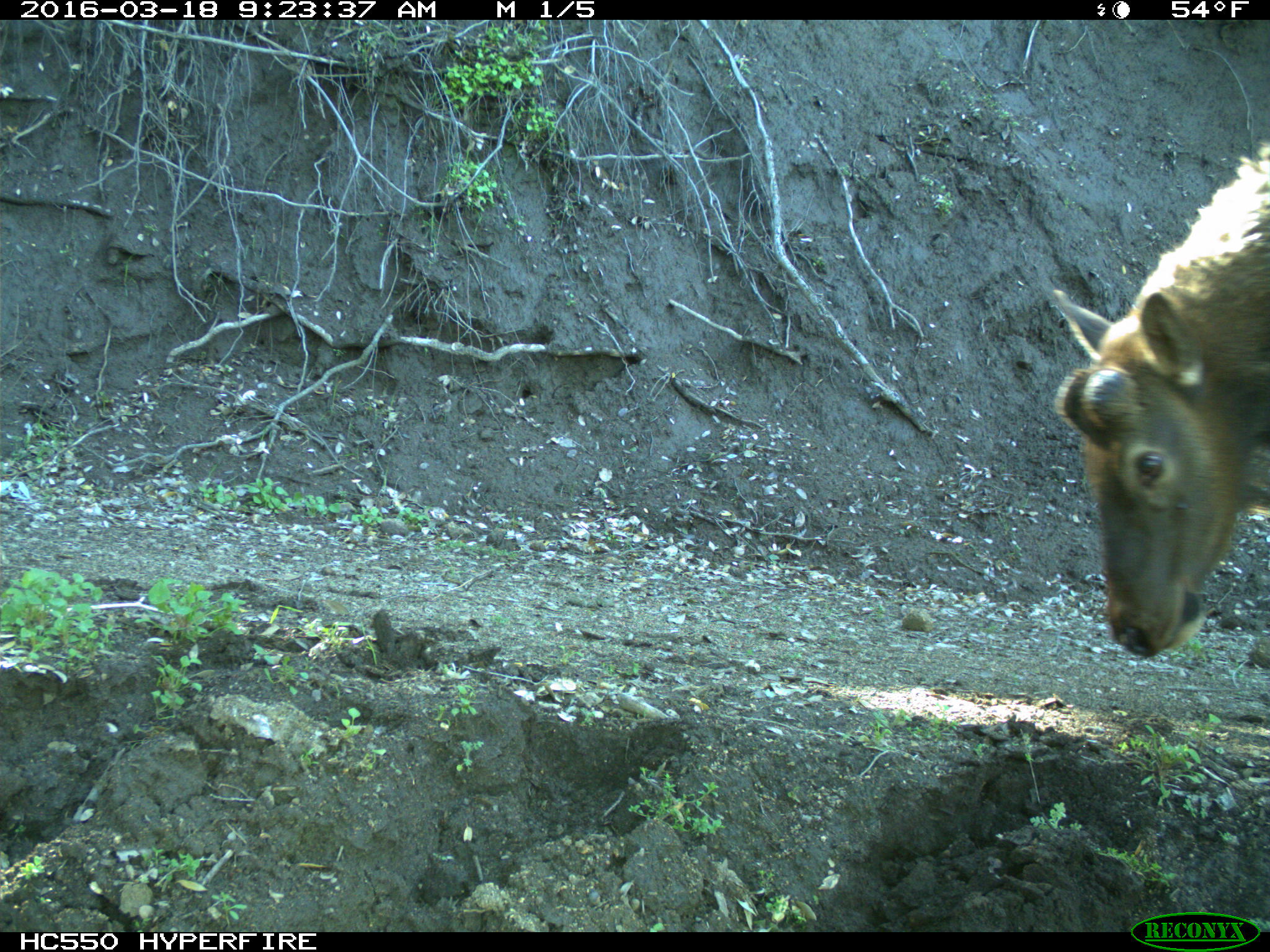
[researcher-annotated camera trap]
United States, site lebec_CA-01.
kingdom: Animalia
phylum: Chordata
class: Mammalia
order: Artiodactyla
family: Cervidae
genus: Cervus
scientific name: Cervus canadensis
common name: elk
Cervus canadensis (elk).